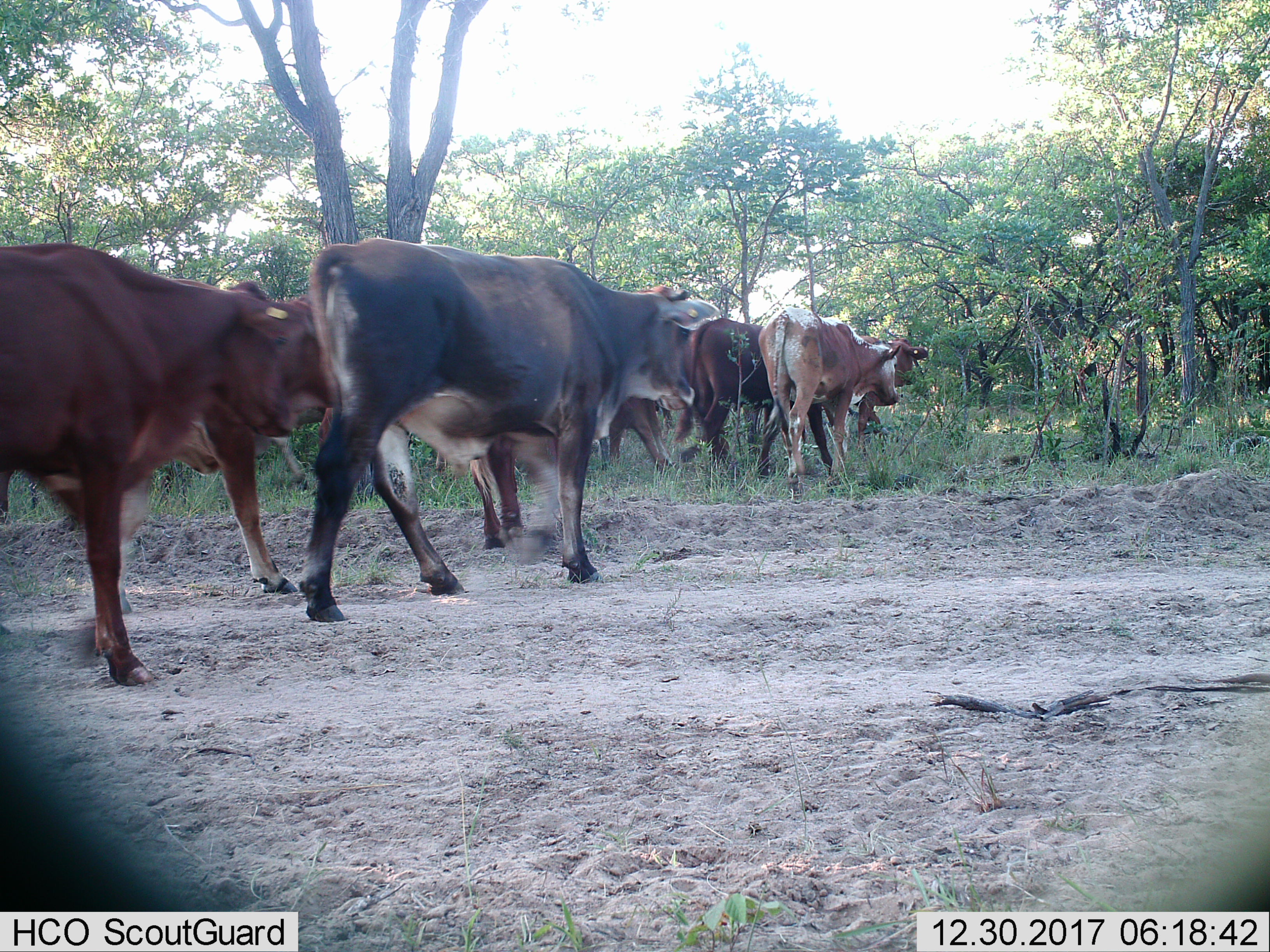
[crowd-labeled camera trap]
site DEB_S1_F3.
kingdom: Animalia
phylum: Chordata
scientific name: Vertebrata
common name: domestic animal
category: domesticanimal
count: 8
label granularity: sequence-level